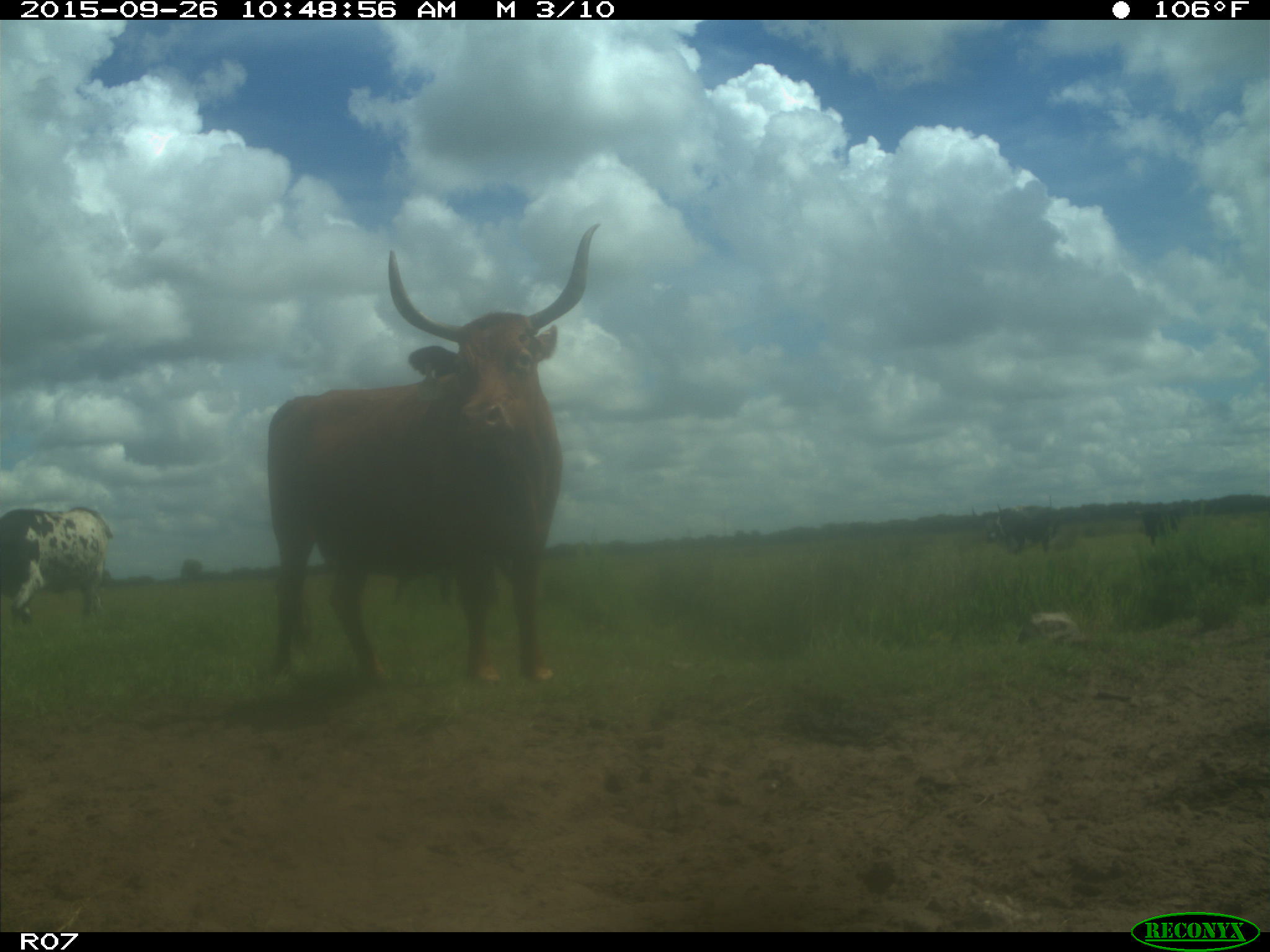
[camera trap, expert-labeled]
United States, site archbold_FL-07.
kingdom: Animalia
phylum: Chordata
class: Mammalia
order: Artiodactyla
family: Bovidae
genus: Bos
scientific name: Bos taurus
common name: domestic cow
Bos taurus (domestic cow).